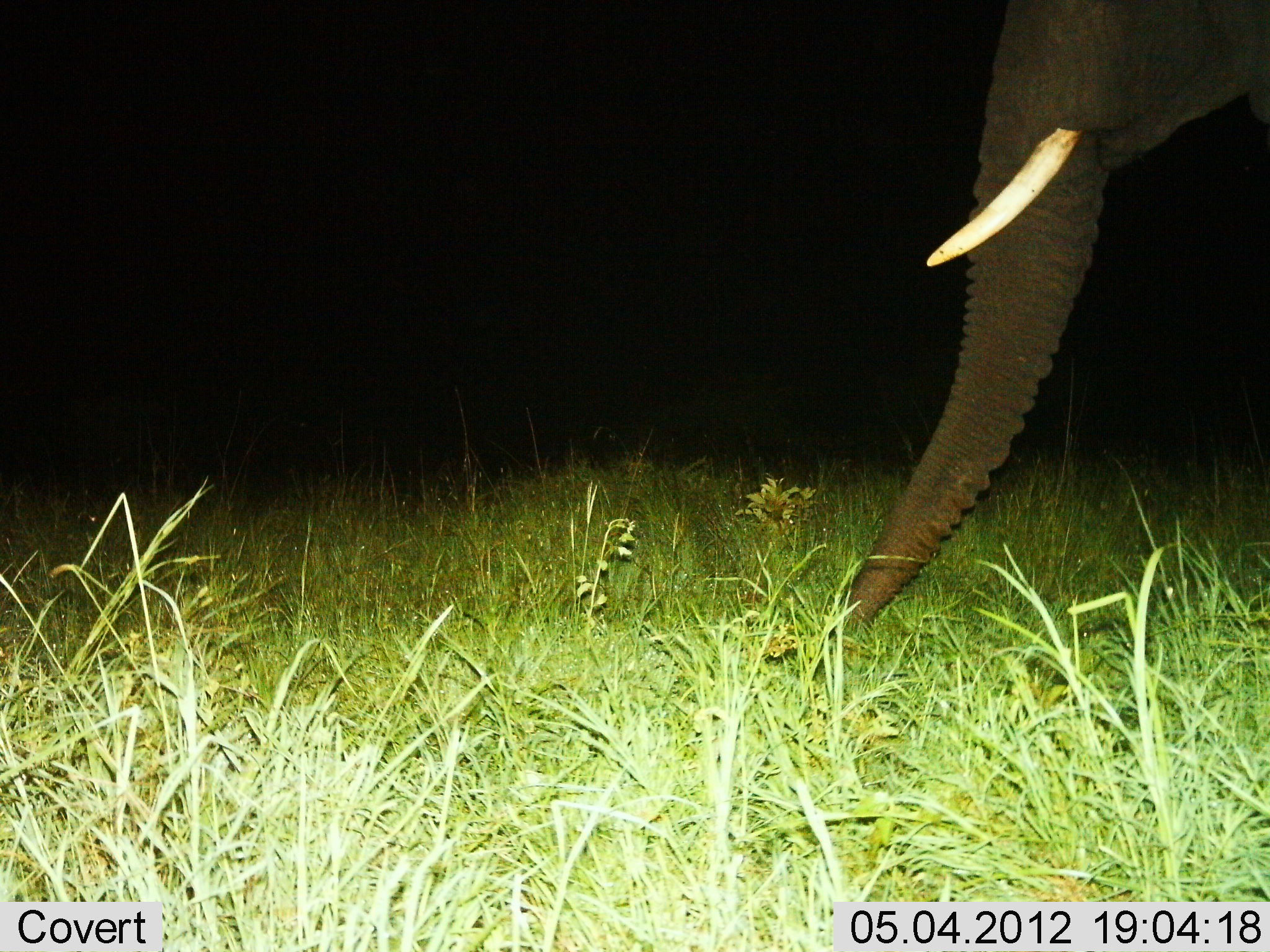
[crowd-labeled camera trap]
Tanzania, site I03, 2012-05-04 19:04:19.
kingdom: Animalia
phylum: Chordata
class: Mammalia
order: Proboscidea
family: Elephantidae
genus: Loxodonta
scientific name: Loxodonta africana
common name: african bush elephant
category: elephant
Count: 1.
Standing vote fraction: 70%.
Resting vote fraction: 0%.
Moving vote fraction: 20%.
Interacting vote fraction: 0%.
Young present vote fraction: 0%.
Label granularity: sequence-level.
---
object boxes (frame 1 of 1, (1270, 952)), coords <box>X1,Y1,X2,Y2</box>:
animal: <box>818,1,1270,705</box>